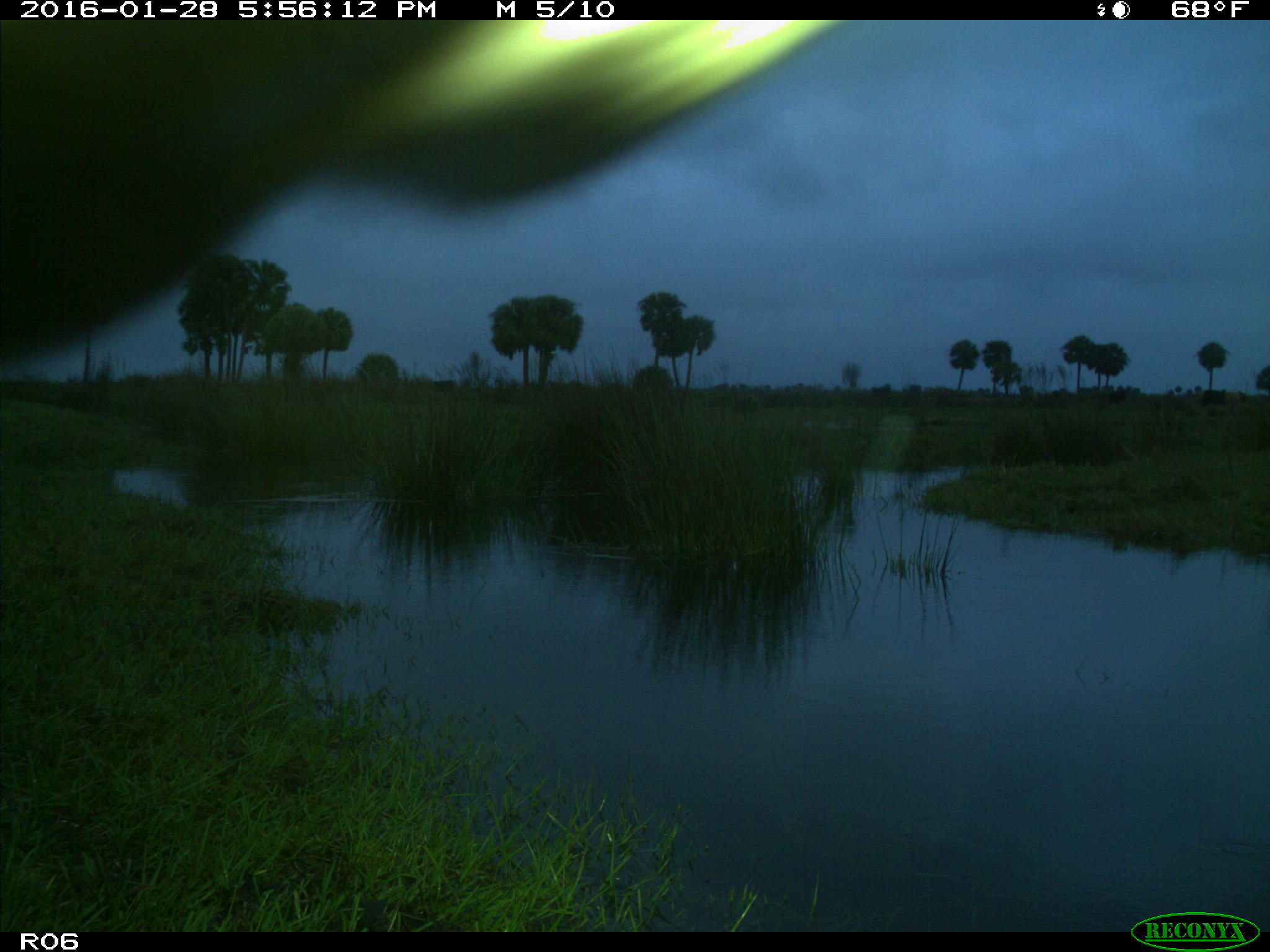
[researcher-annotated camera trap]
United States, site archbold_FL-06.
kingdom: Animalia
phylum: Chordata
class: Mammalia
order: Artiodactyla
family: Bovidae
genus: Bos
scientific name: Bos taurus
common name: domestic cow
Bos taurus (domestic cow).